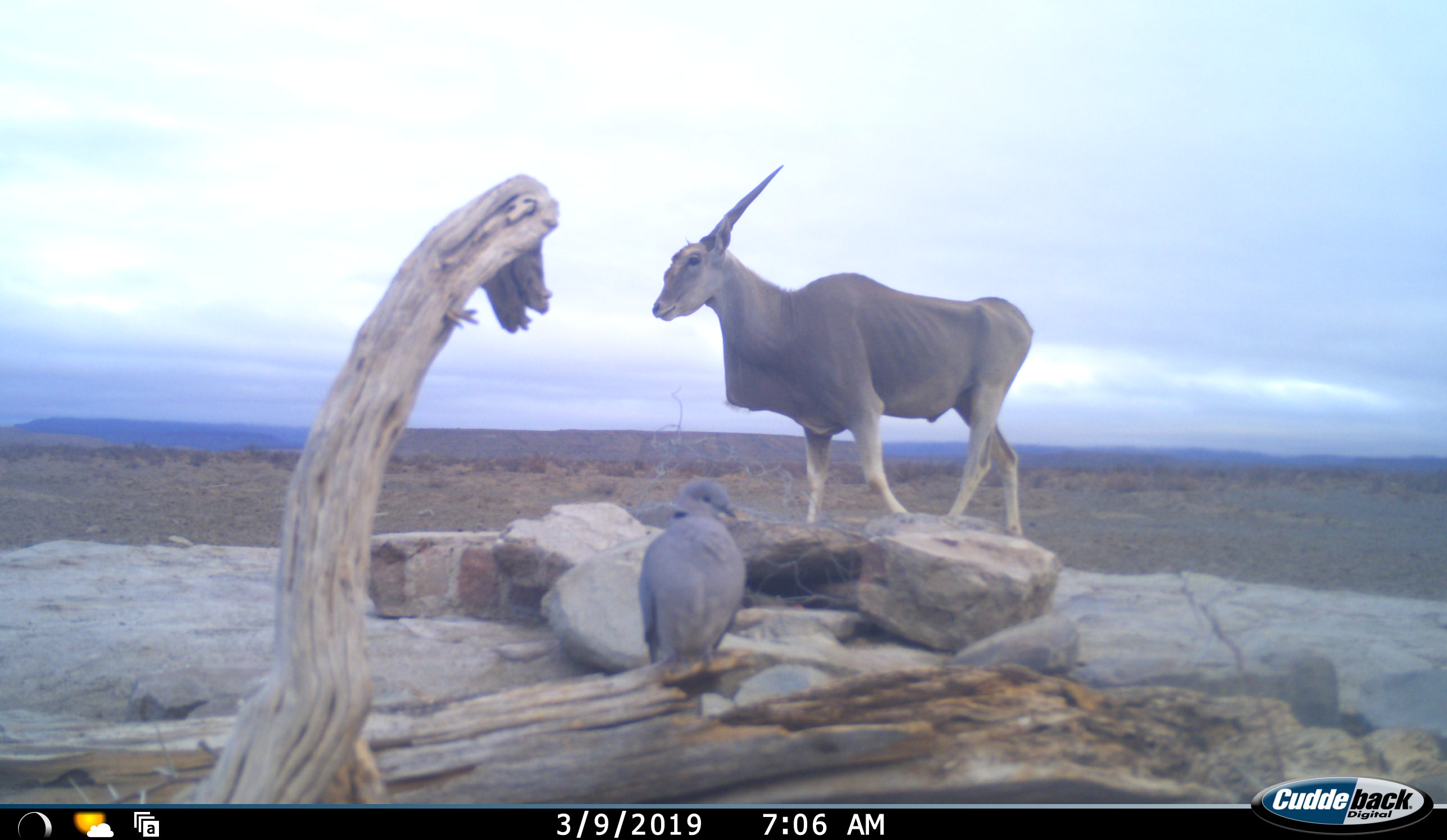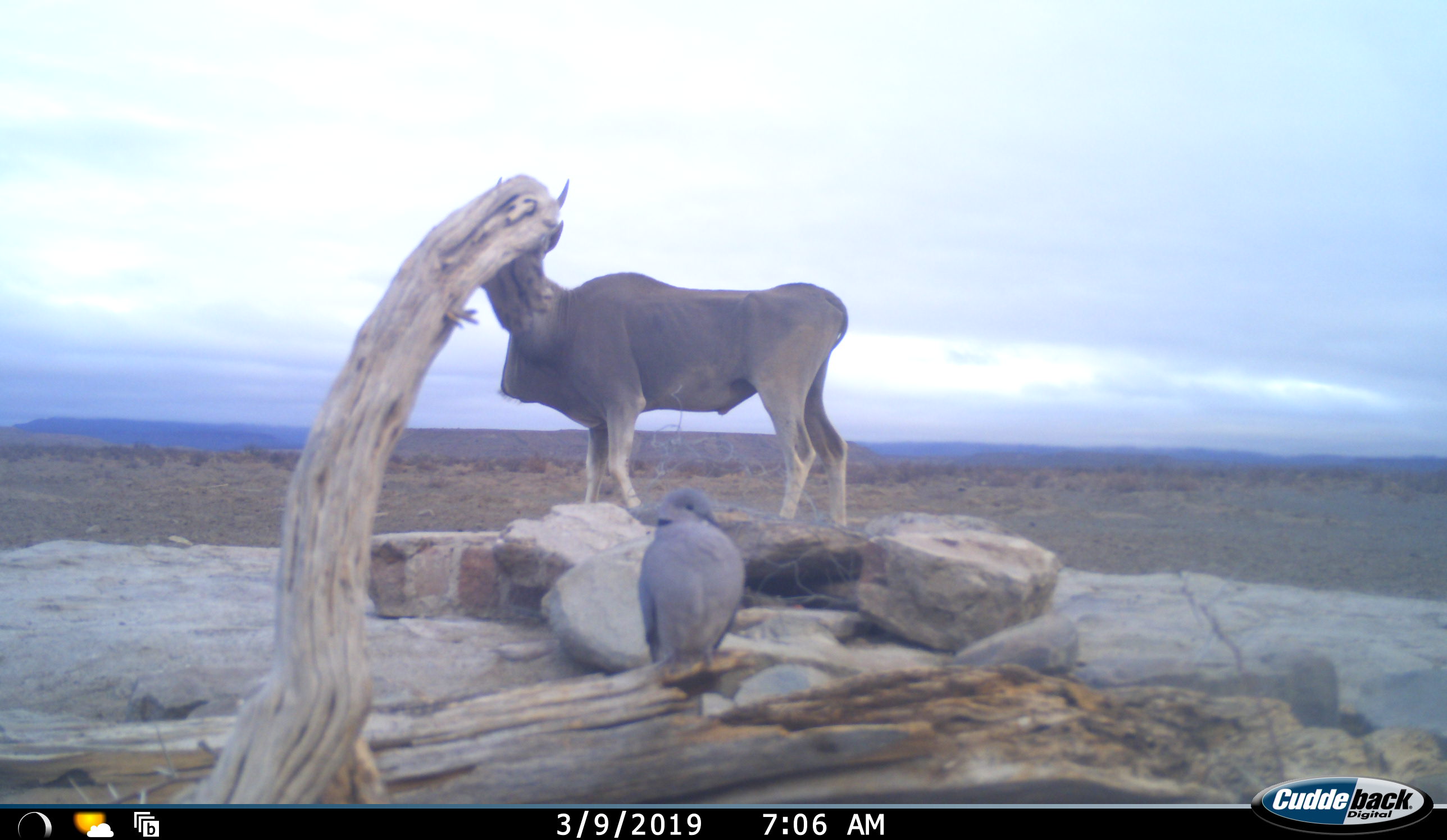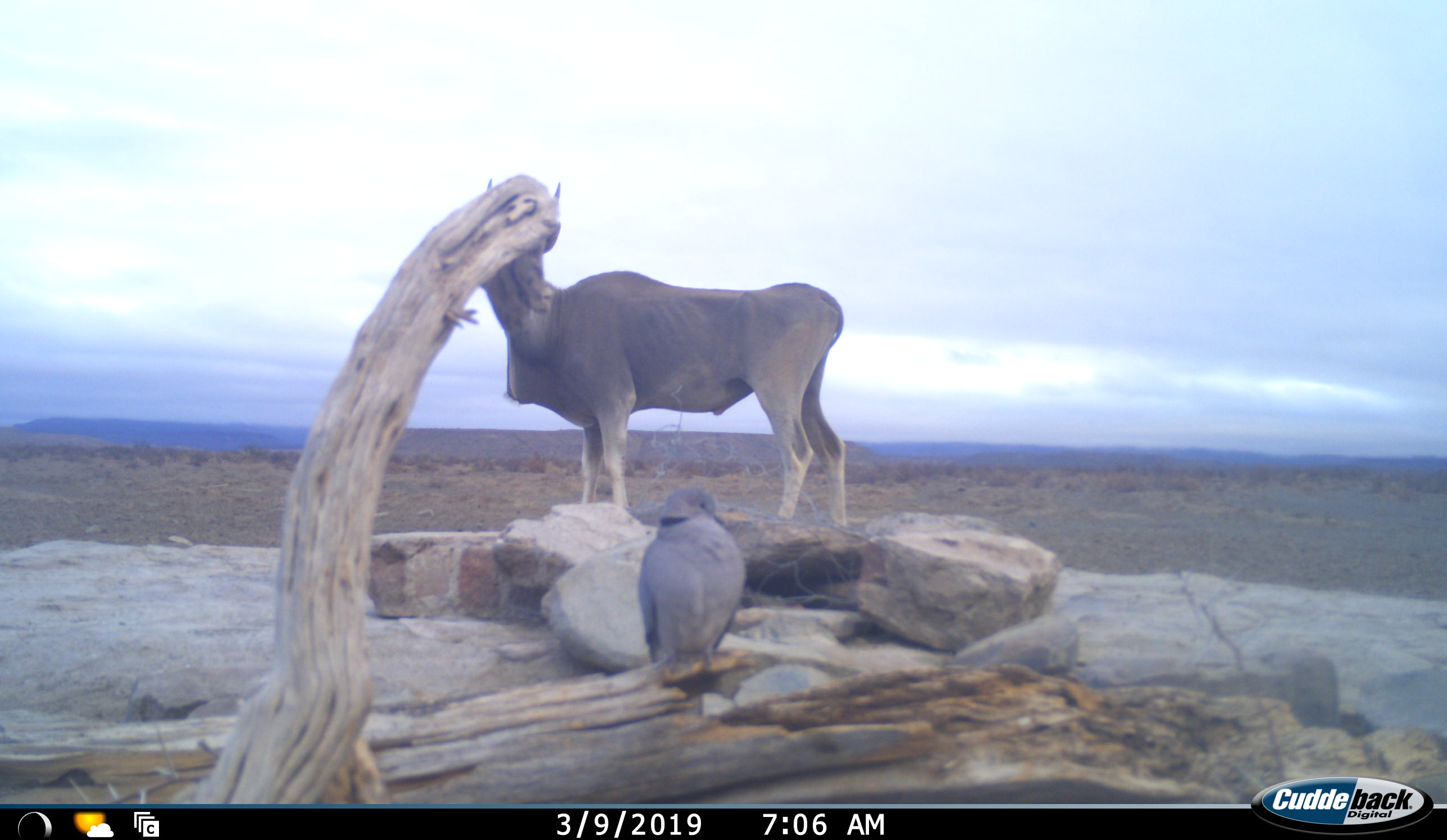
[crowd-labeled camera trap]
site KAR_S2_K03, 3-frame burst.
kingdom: Animalia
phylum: Chordata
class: Aves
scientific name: Aves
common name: bird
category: birdother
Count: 1.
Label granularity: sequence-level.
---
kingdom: Animalia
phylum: Chordata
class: Mammalia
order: Artiodactyla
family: Bovidae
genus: Tragelaphus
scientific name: Tragelaphus oryx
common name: eland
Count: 1.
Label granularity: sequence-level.